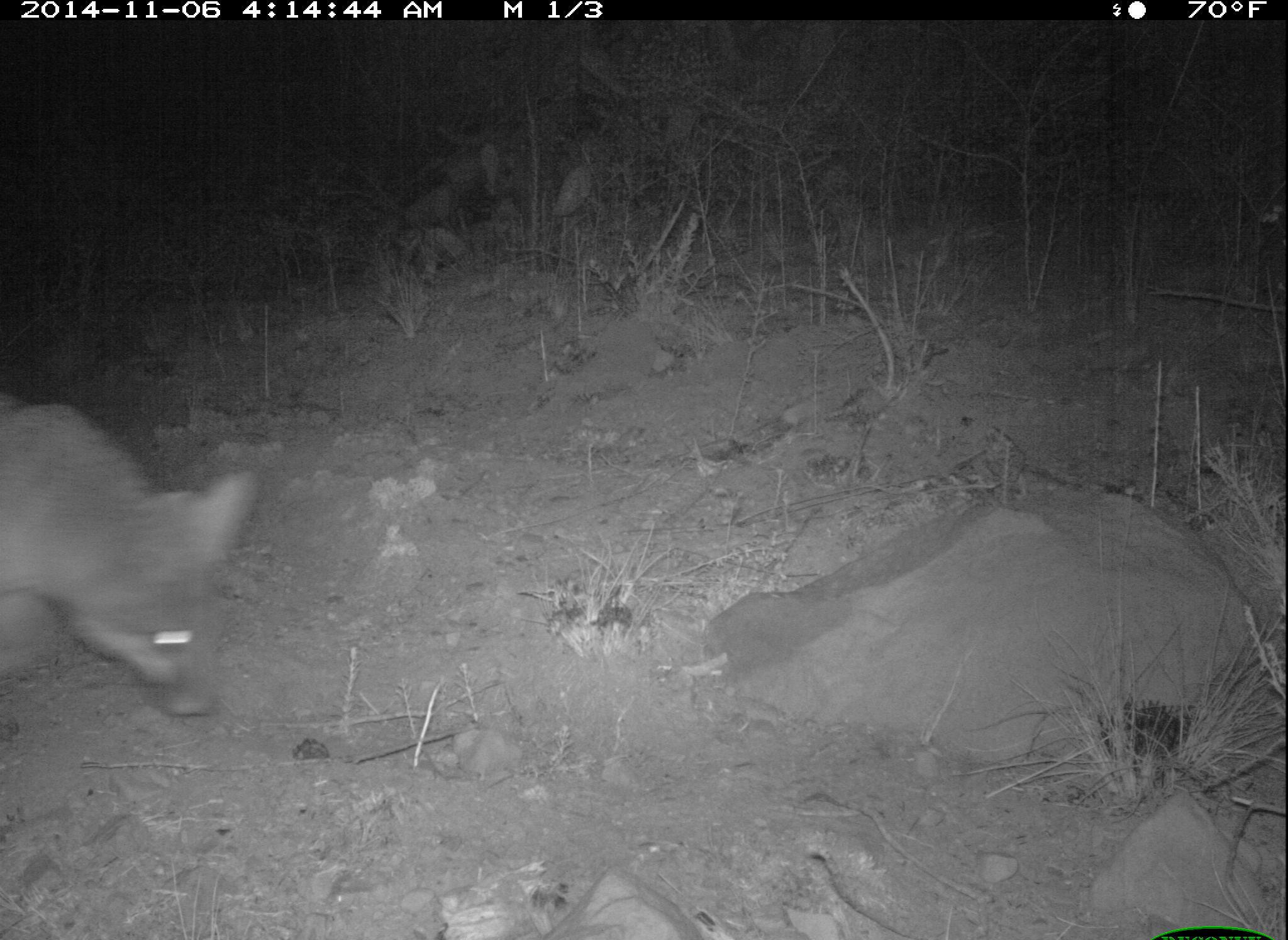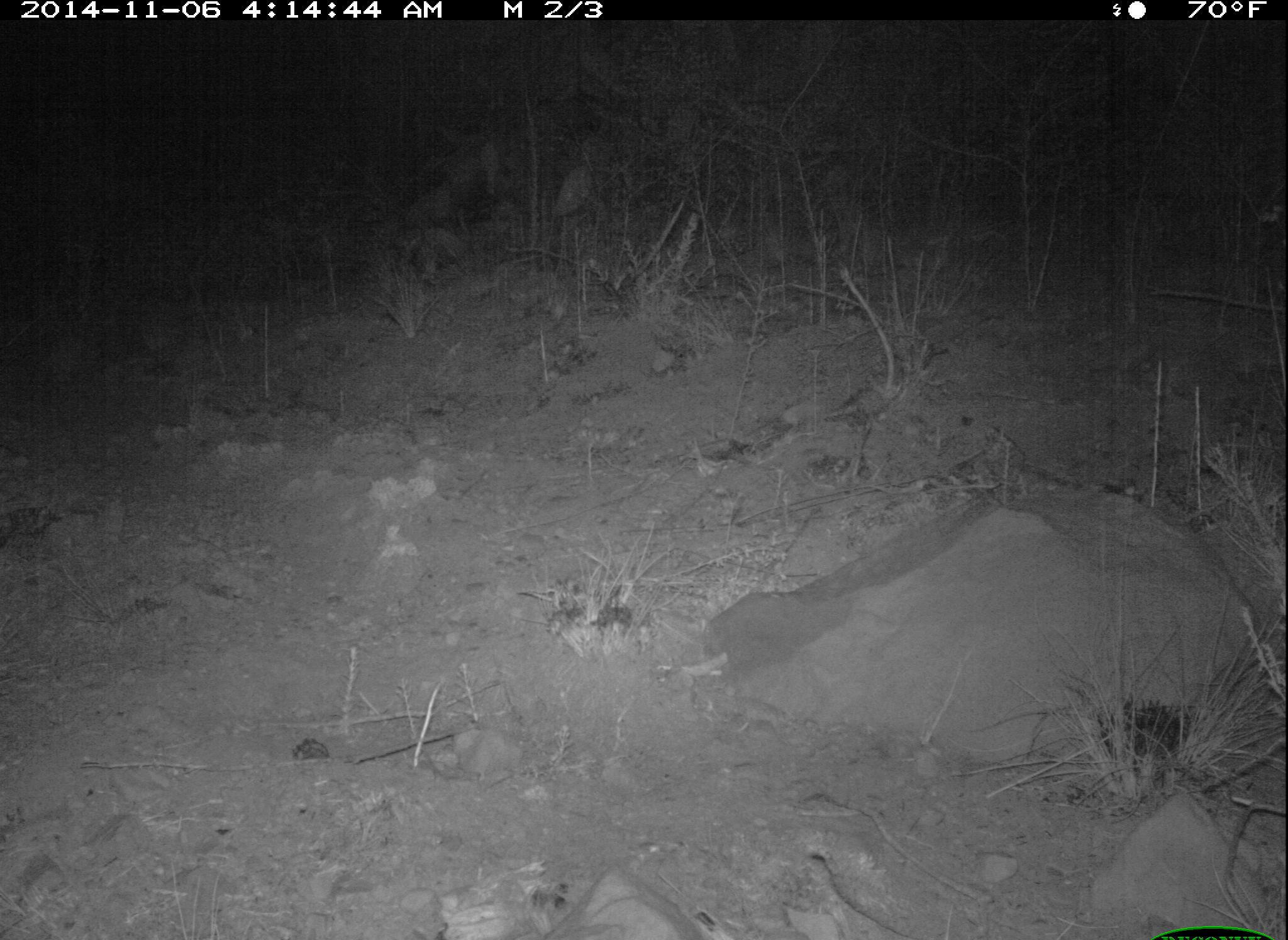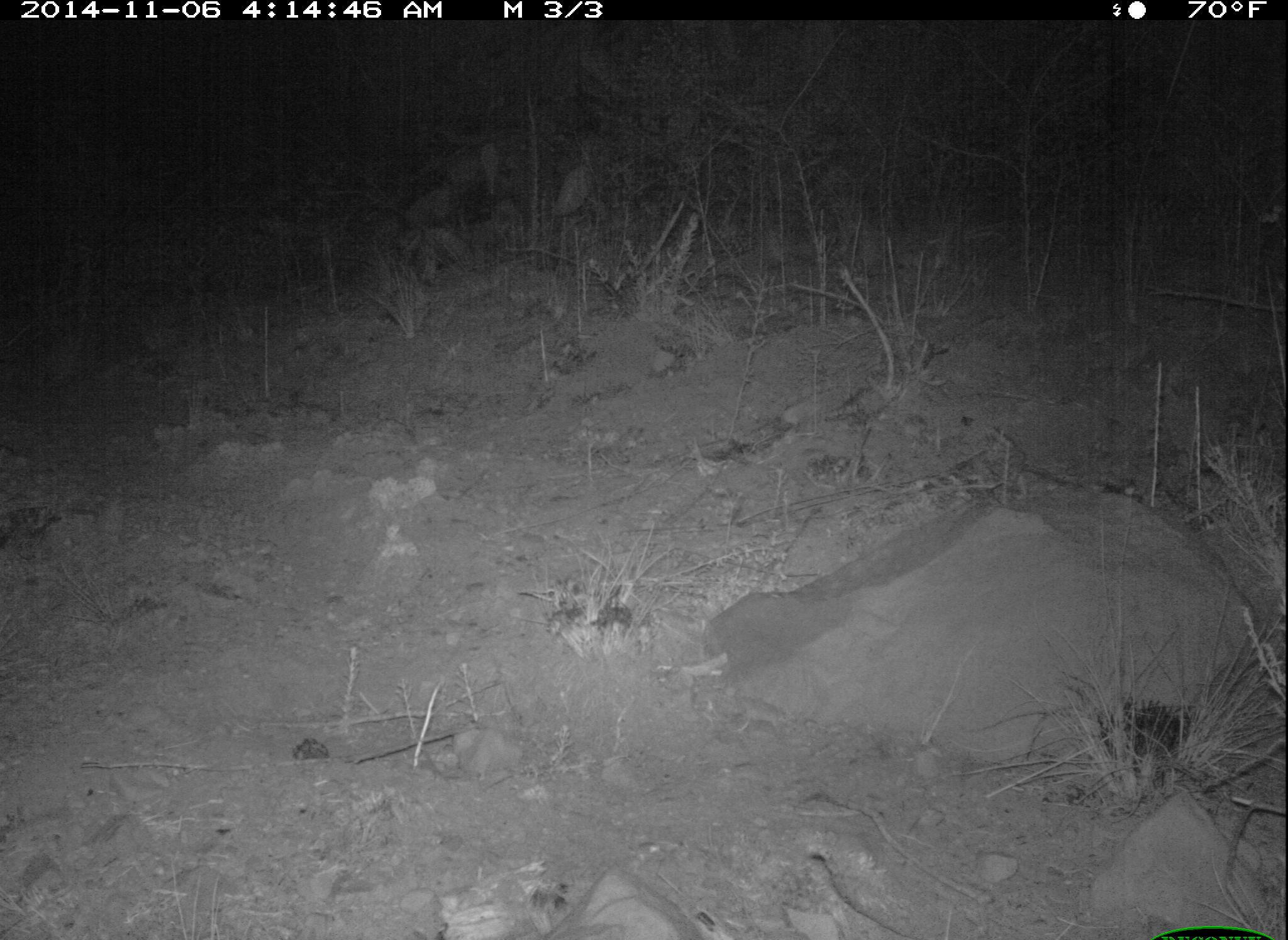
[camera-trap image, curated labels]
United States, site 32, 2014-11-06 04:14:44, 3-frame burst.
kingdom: Animalia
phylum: Chordata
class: Mammalia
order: Carnivora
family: Canidae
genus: Urocyon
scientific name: Urocyon cinereoargenteus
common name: gray fox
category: fox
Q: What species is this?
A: Fox (gray fox) (Urocyon cinereoargenteus).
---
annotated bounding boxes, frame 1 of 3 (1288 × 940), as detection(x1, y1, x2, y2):
fox: detection(0, 396, 258, 739)